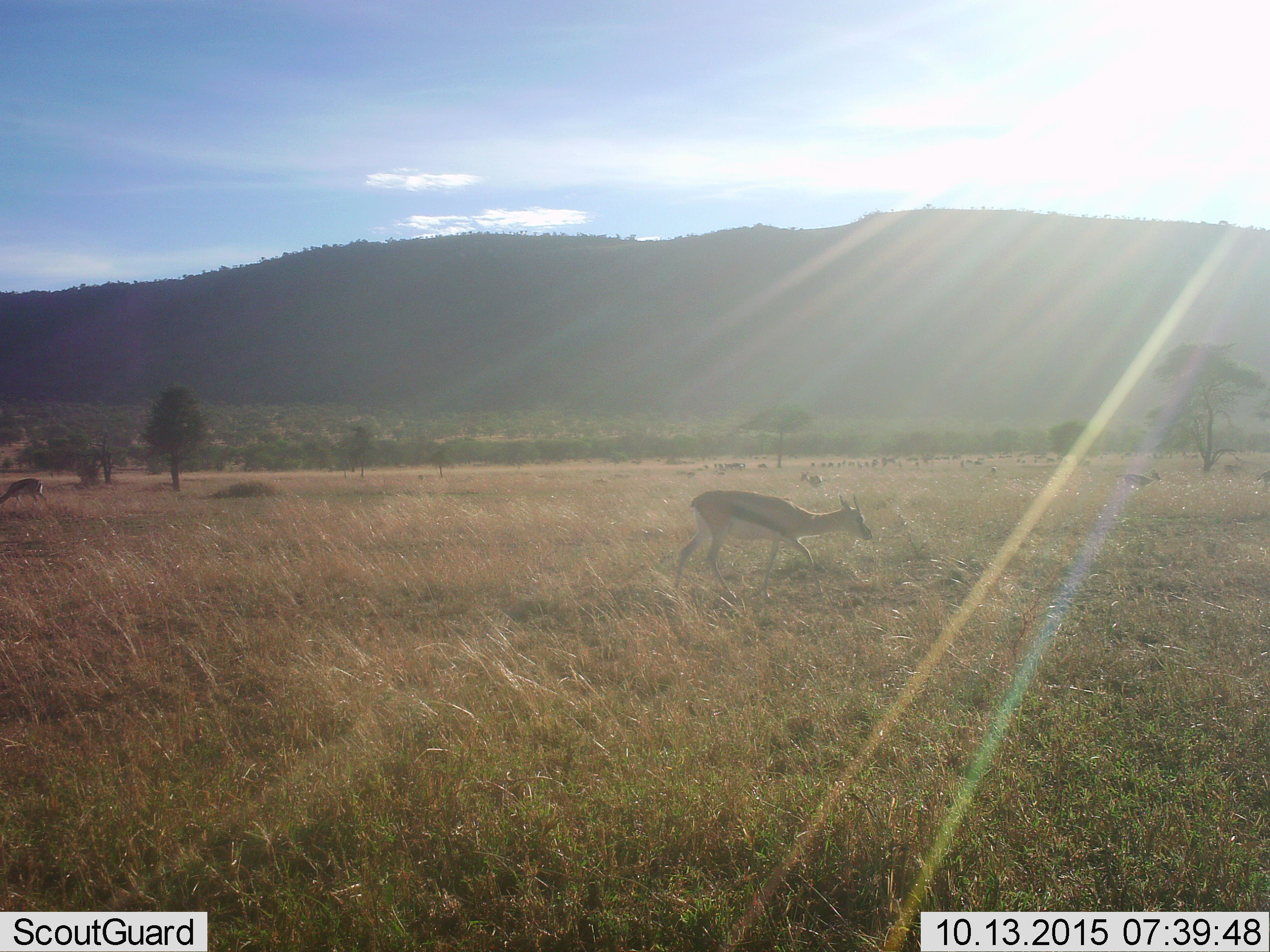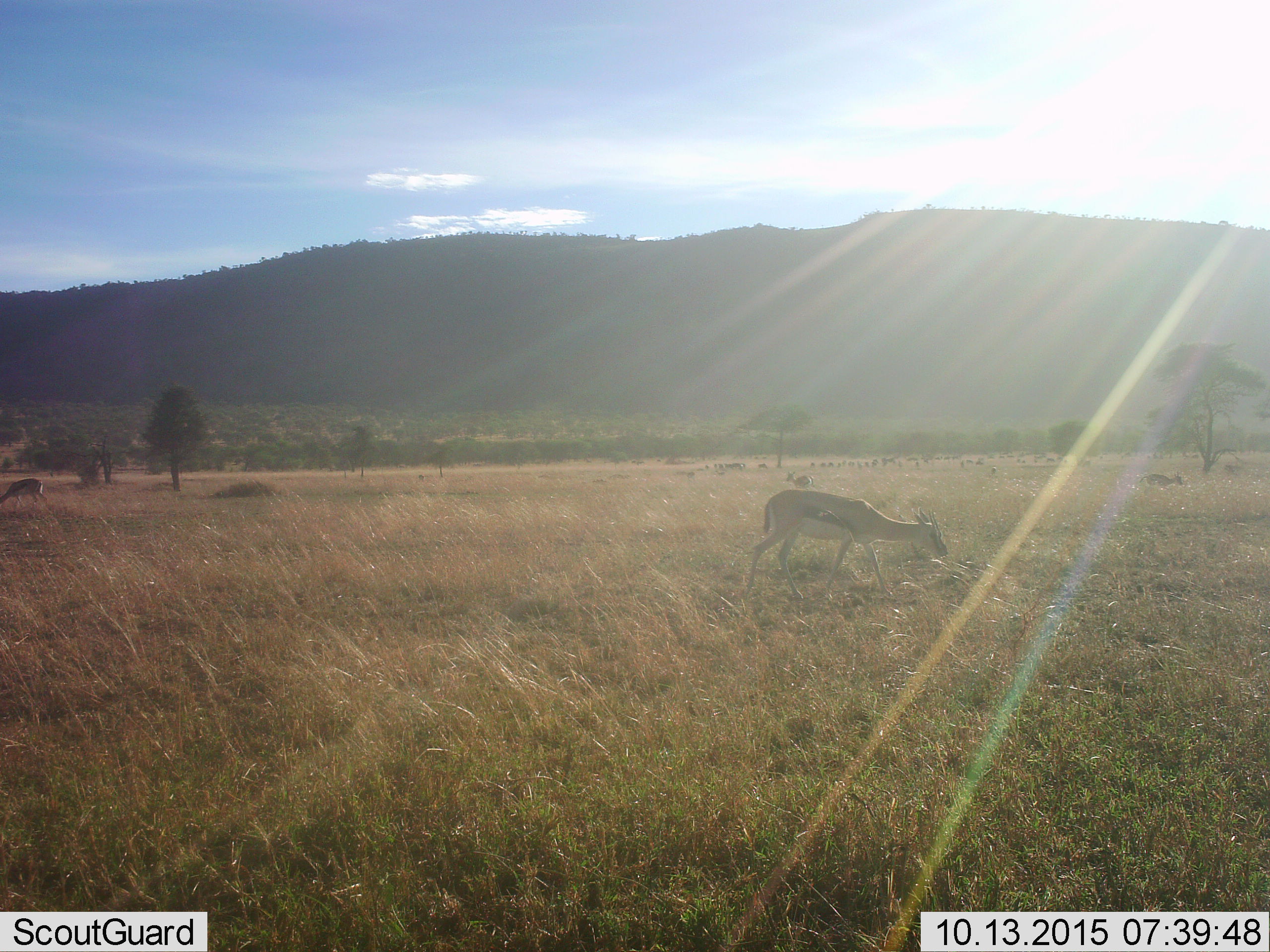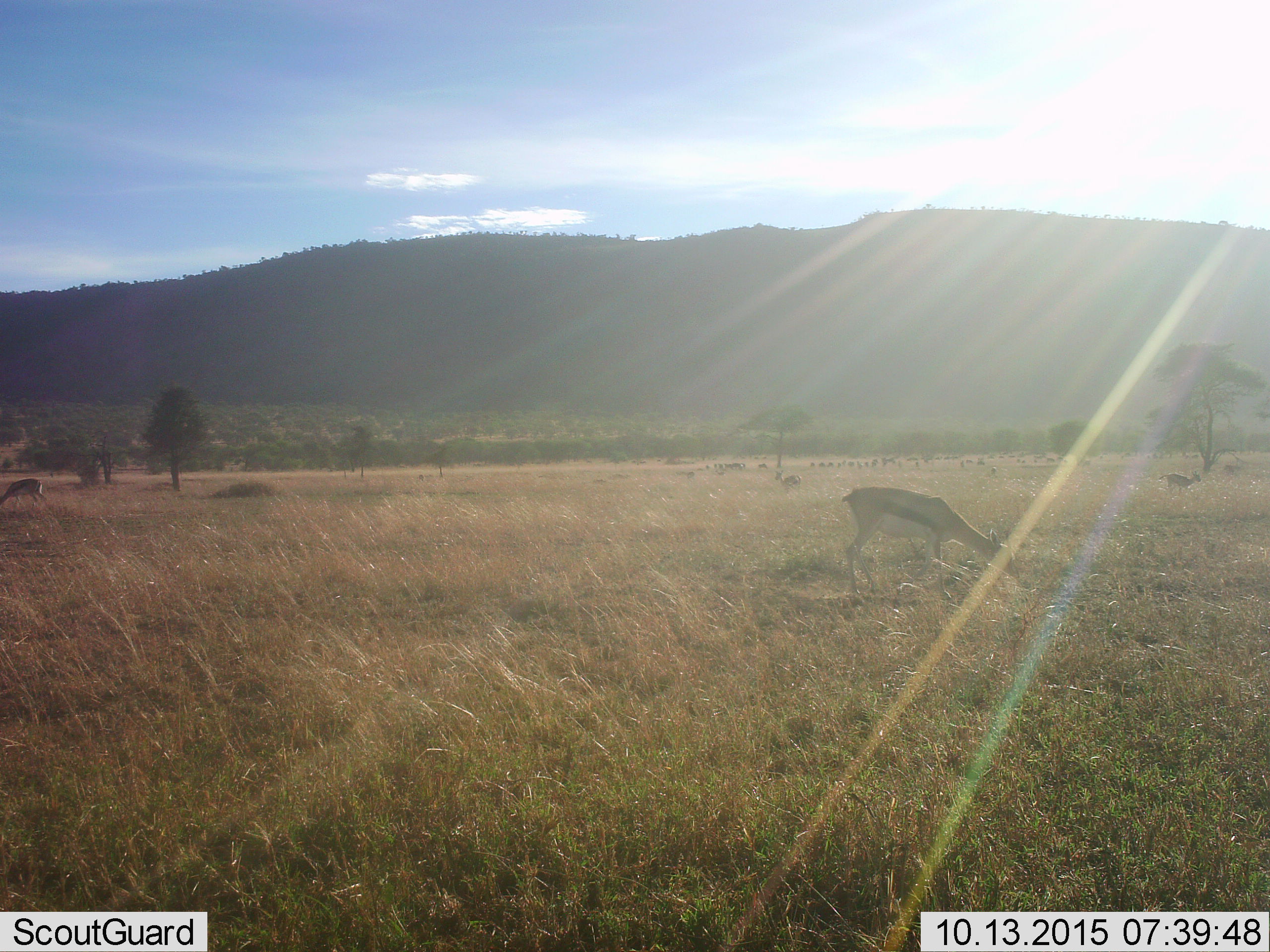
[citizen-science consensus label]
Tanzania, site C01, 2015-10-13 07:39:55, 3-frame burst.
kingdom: Animalia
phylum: Chordata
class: Mammalia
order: Artiodactyla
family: Bovidae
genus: Eudorcas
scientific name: Eudorcas thomsonii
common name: thomson's gazelle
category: gazellethomsons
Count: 11-50.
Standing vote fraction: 35%.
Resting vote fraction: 6%.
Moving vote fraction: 76%.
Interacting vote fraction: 12%.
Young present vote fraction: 18%.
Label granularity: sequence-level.